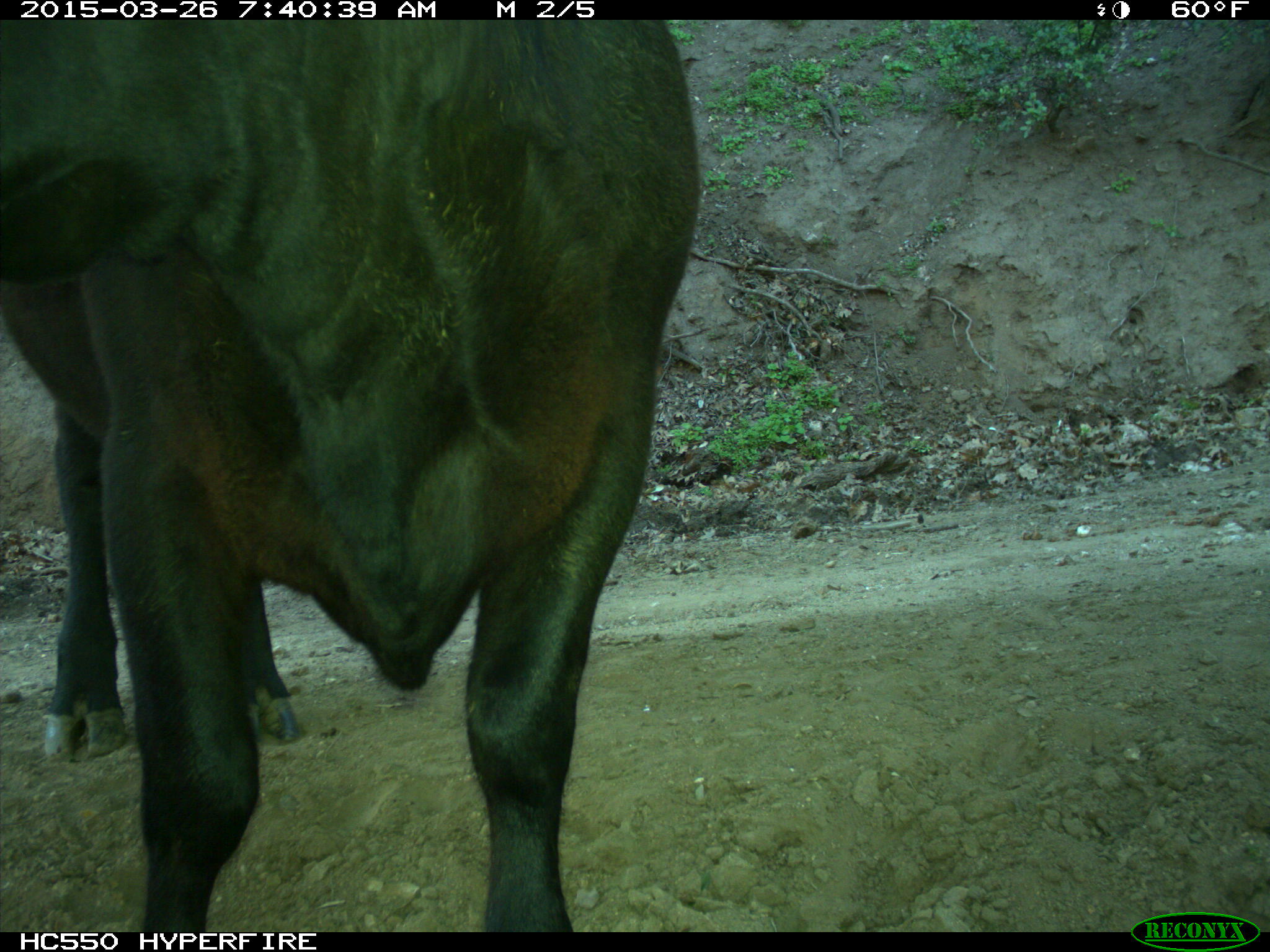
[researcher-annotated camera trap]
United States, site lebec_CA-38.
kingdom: Animalia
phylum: Chordata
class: Mammalia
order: Artiodactyla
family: Bovidae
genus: Bos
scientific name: Bos taurus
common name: domestic cow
Bos taurus (domestic cow).